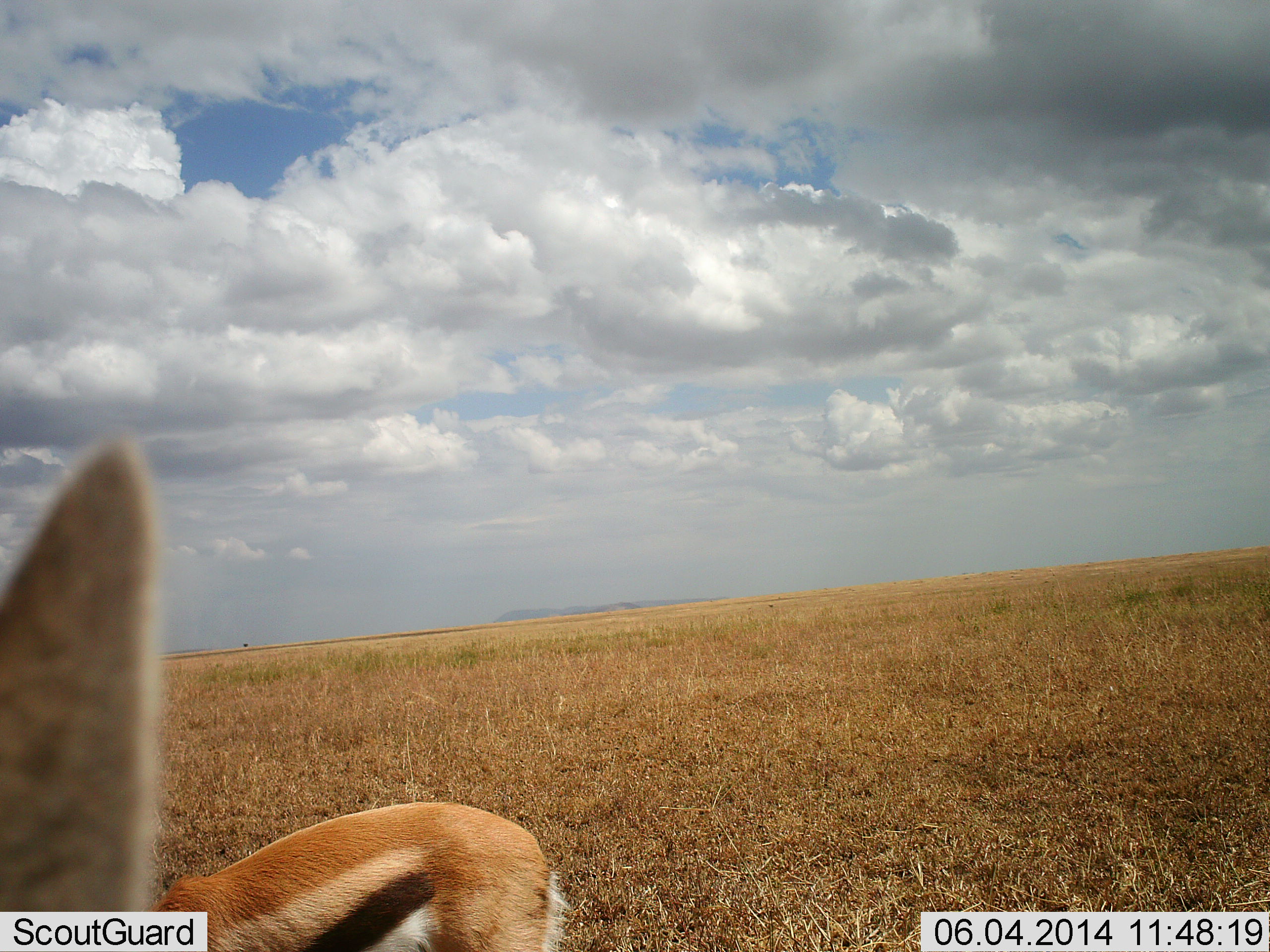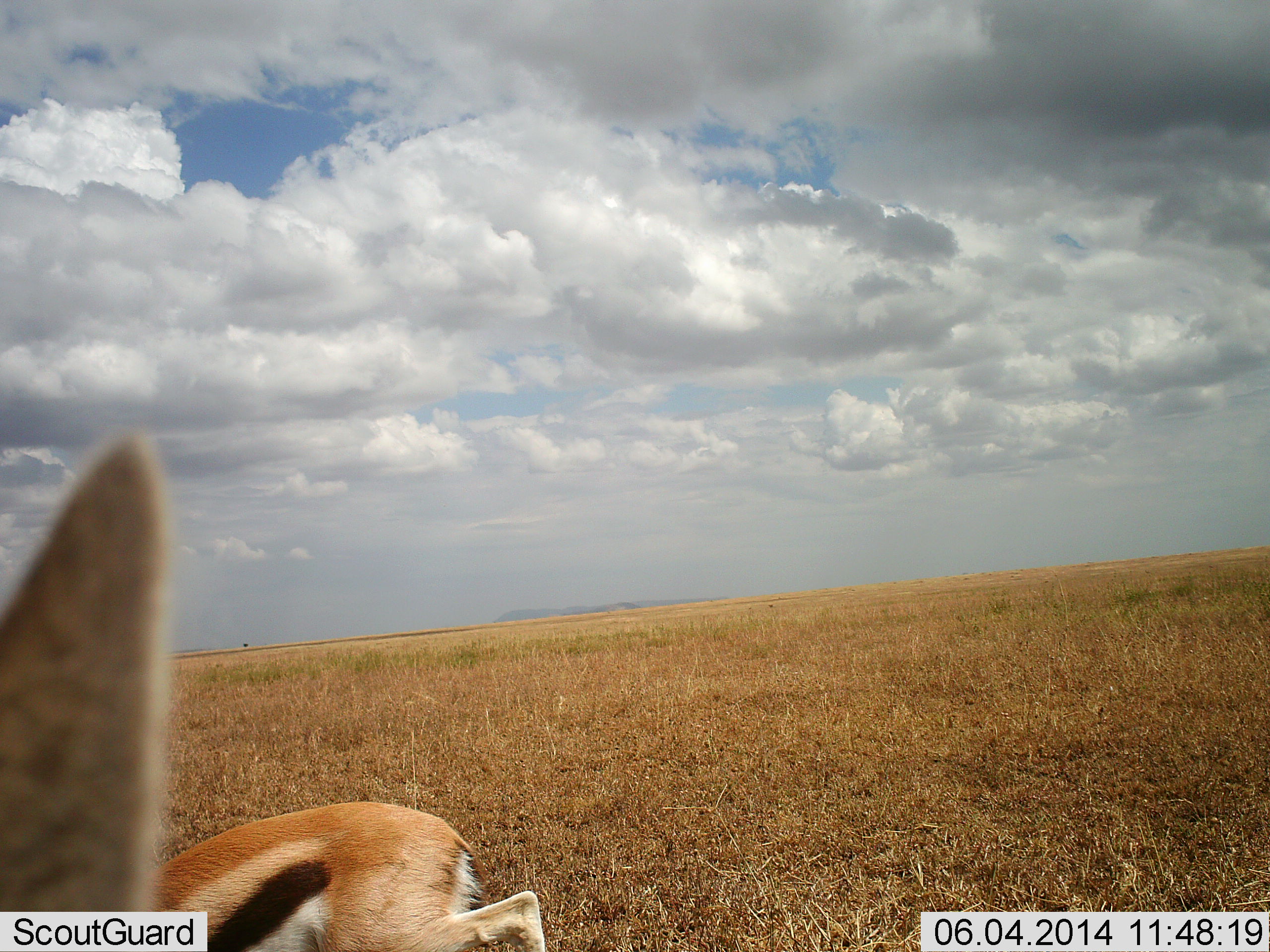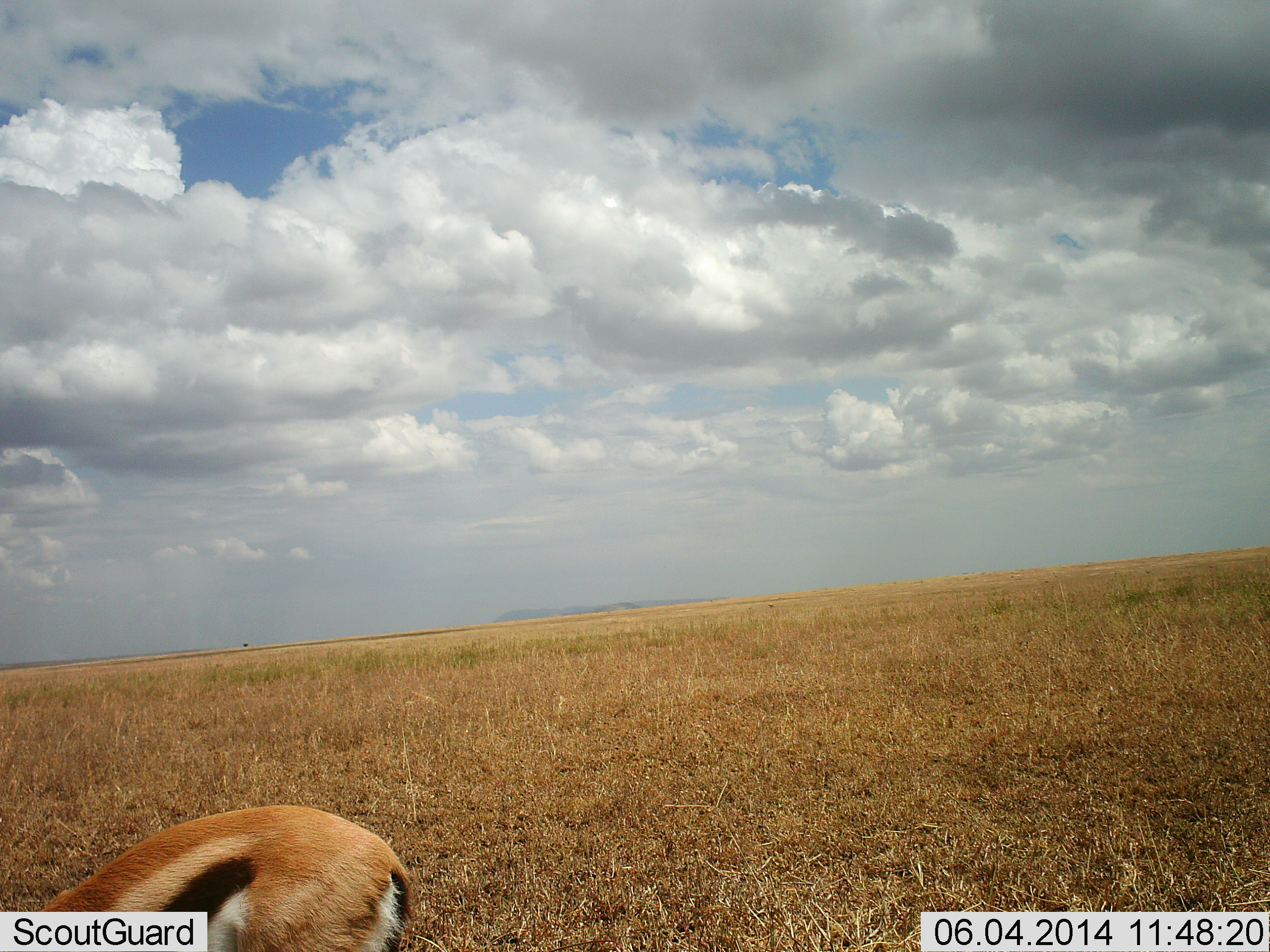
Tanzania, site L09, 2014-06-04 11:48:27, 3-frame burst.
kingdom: Animalia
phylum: Chordata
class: Mammalia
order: Artiodactyla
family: Bovidae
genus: Eudorcas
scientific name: Eudorcas thomsonii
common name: thomson's gazelle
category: gazellethomsons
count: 1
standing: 73%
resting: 9%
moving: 27%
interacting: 0%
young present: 0%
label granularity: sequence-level